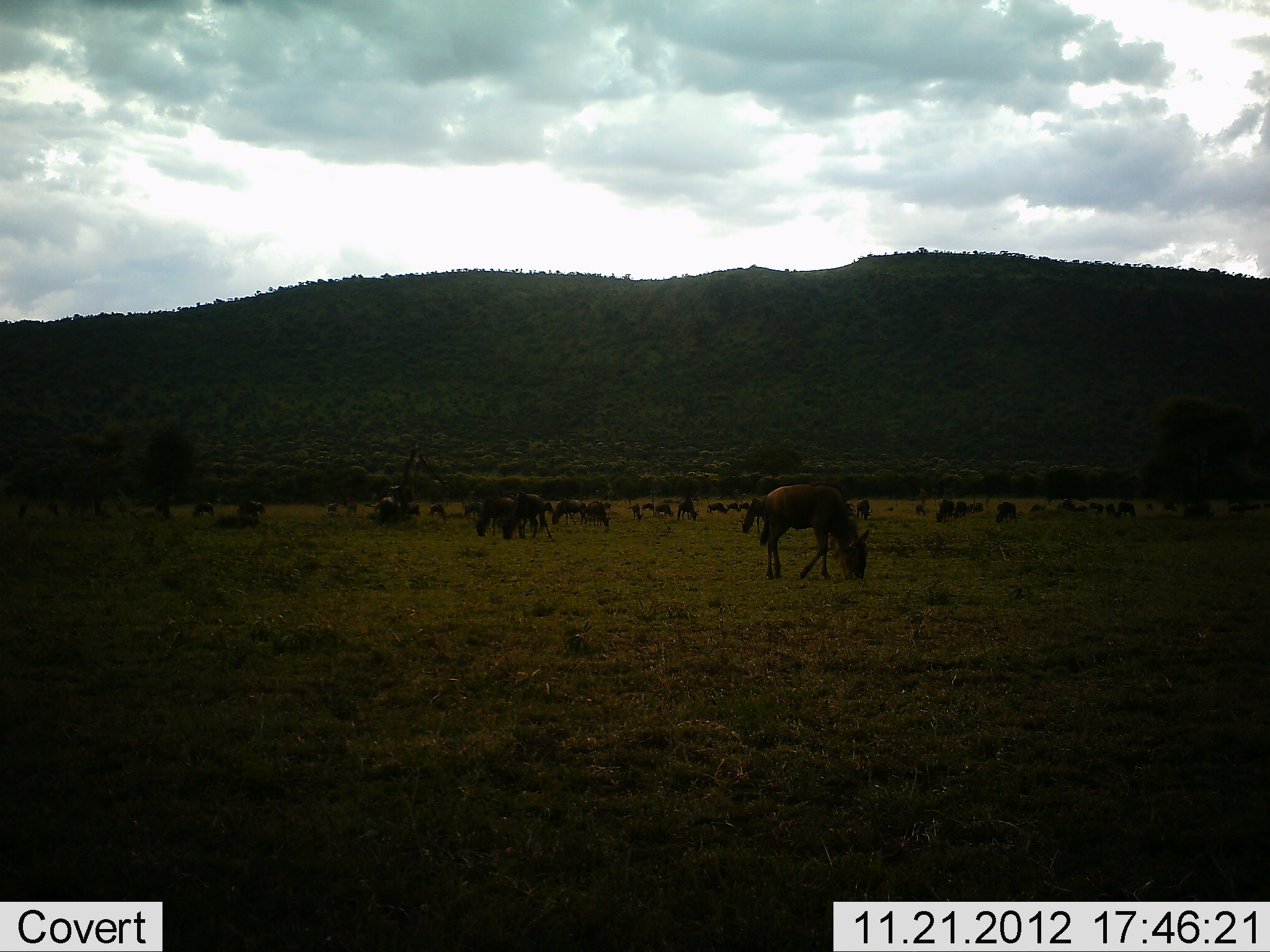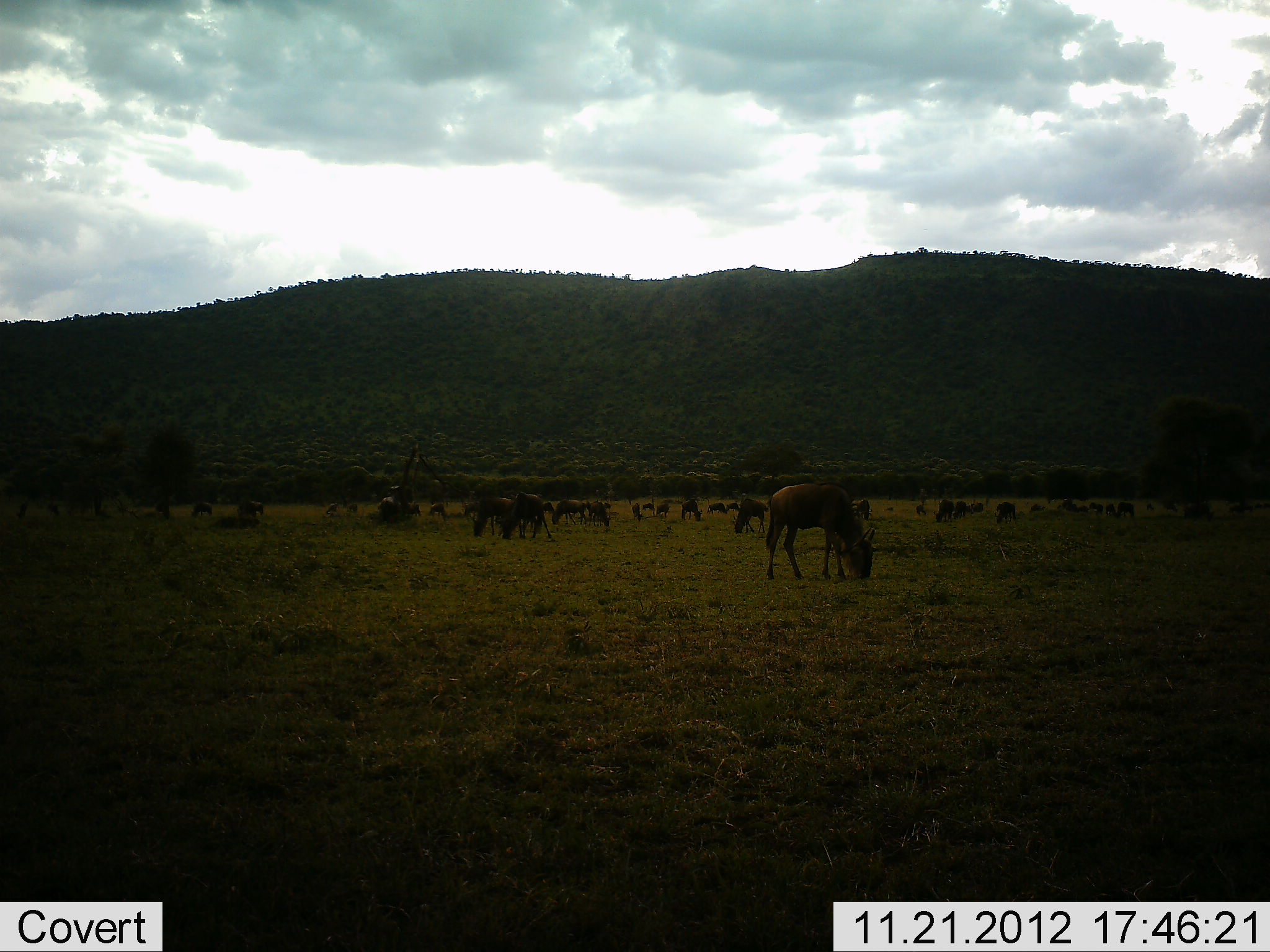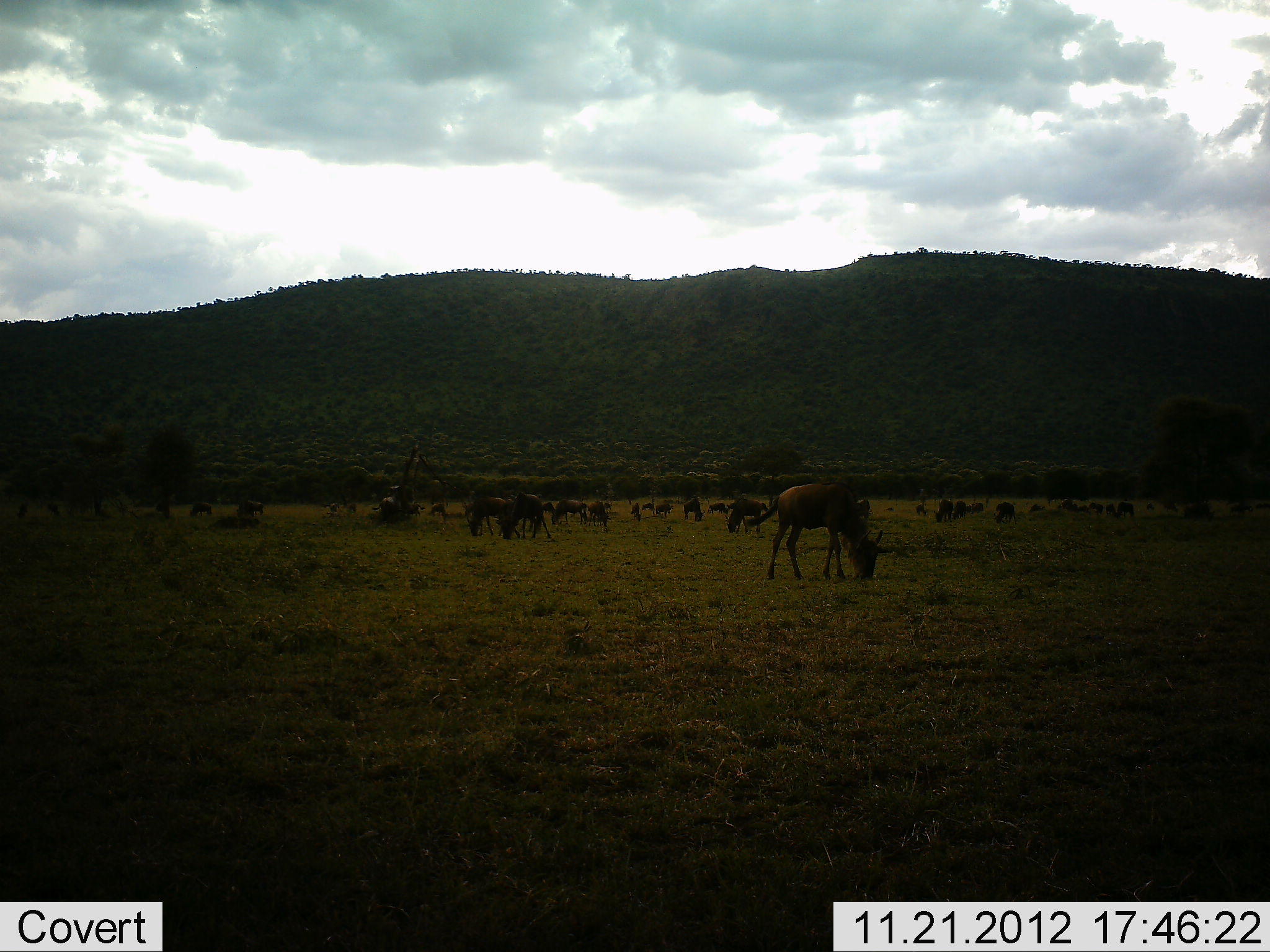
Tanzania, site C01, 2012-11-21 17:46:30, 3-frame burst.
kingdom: Animalia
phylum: Chordata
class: Mammalia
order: Artiodactyla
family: Bovidae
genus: Connochaetes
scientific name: Connochaetes taurinus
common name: blue wildebeest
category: wildebeest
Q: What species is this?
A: Wildebeest (blue wildebeest) (Connochaetes taurinus).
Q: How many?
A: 11-50.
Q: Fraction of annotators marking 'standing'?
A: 45%.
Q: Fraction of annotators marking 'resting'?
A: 18%.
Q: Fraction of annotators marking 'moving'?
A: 32%.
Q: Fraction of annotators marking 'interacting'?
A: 5%.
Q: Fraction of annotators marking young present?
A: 0%.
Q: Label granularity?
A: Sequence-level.